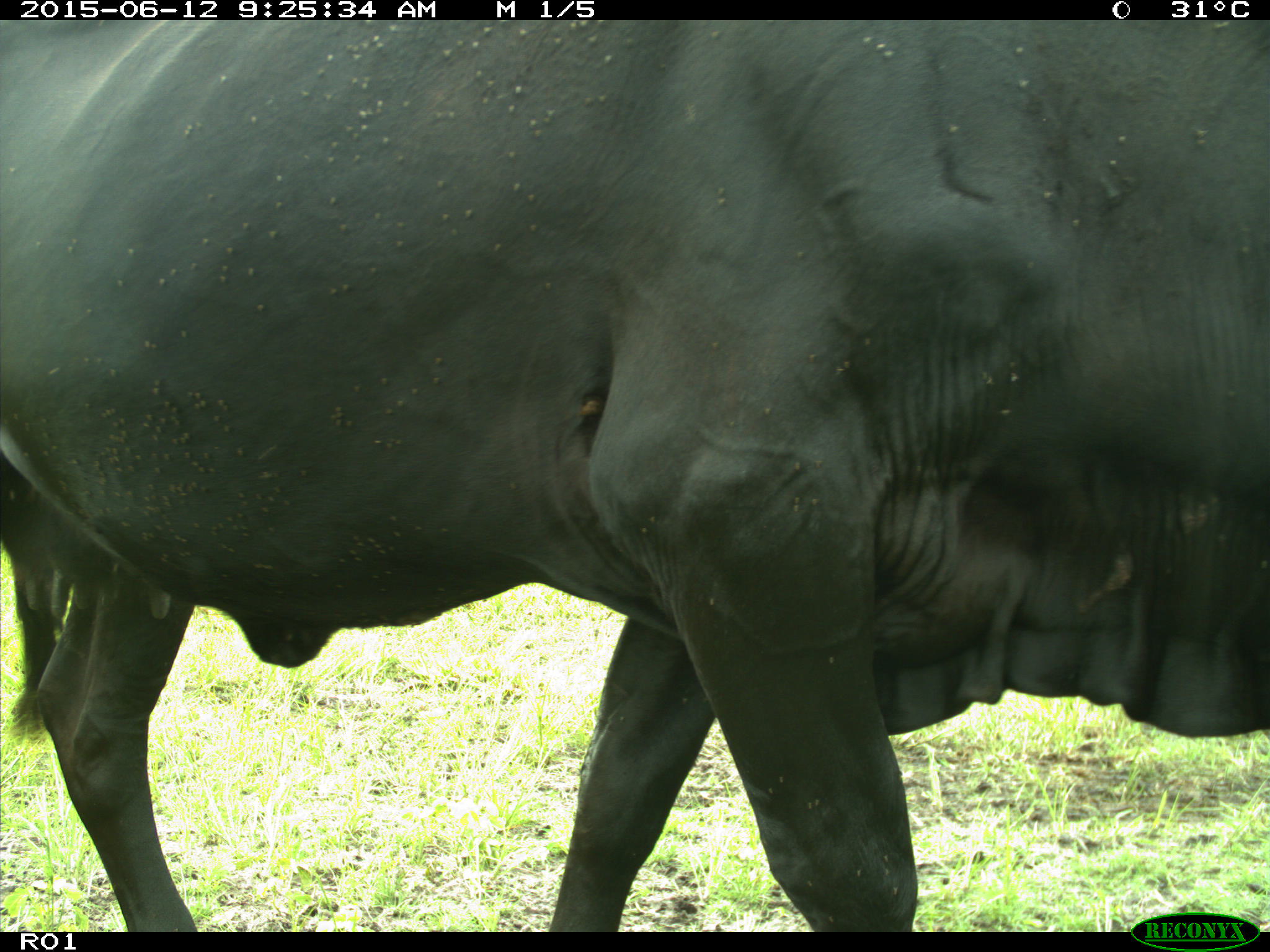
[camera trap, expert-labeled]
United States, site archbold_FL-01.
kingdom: Animalia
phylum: Chordata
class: Mammalia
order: Artiodactyla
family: Bovidae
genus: Bos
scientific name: Bos taurus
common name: domestic cow